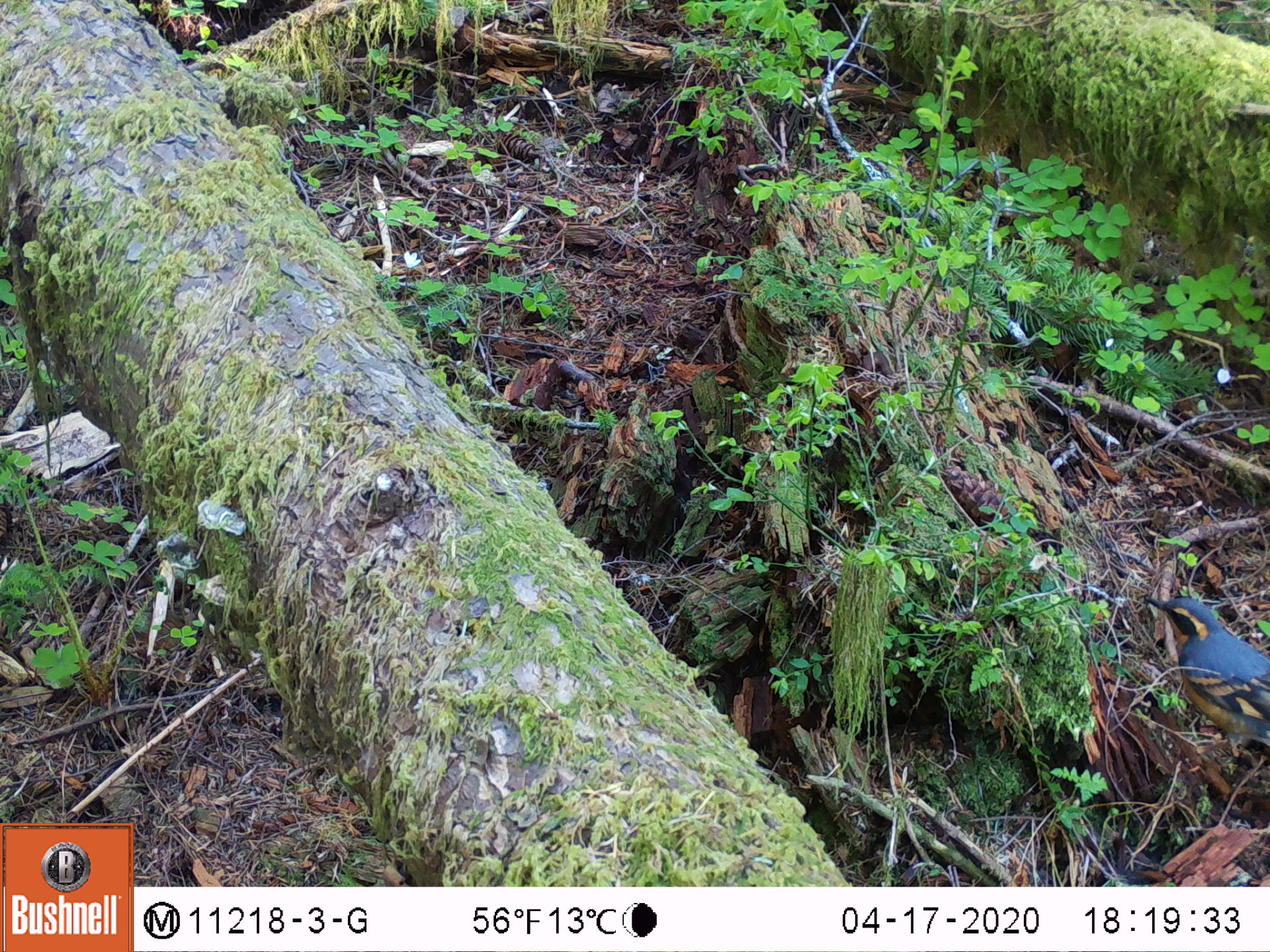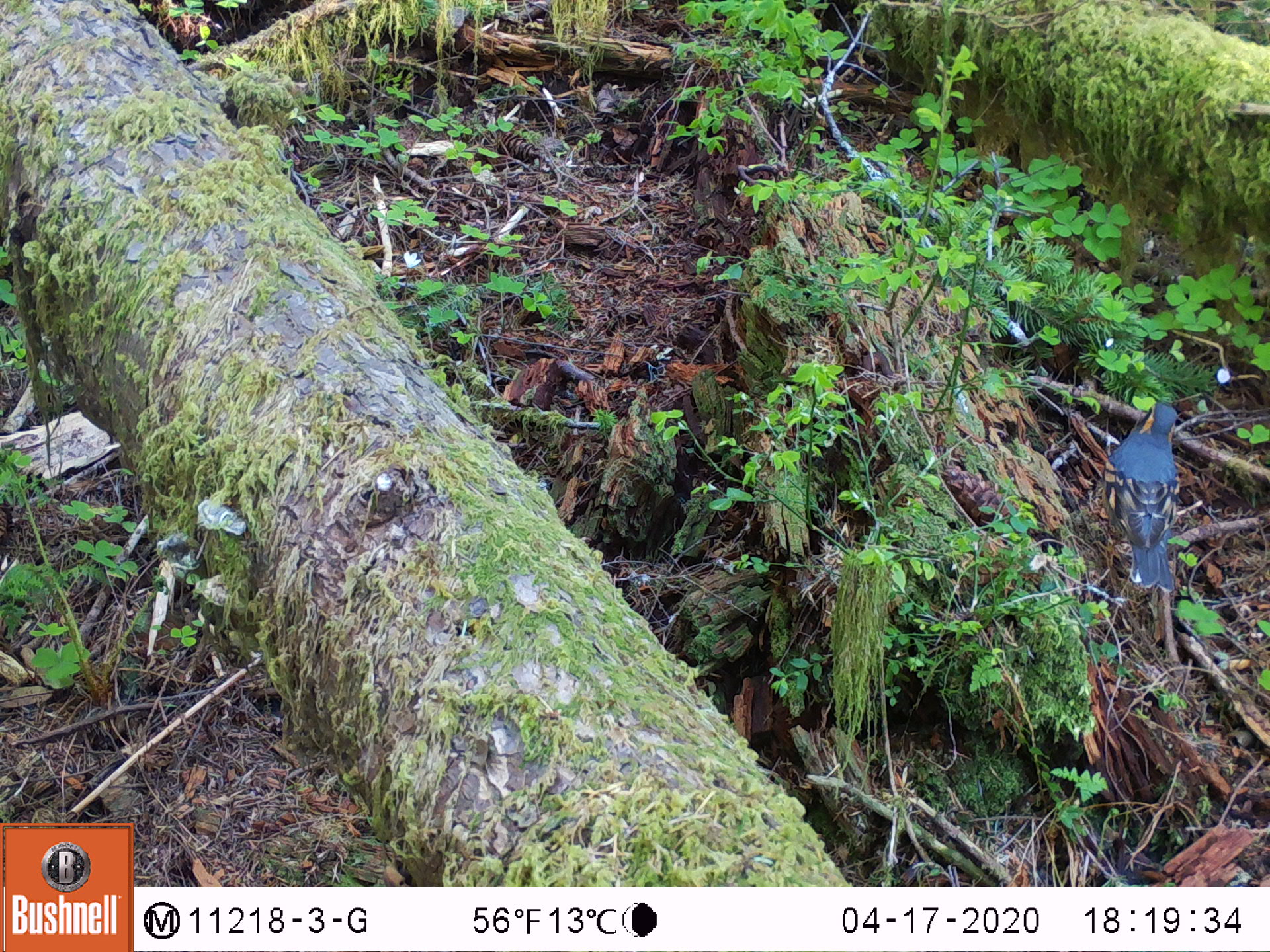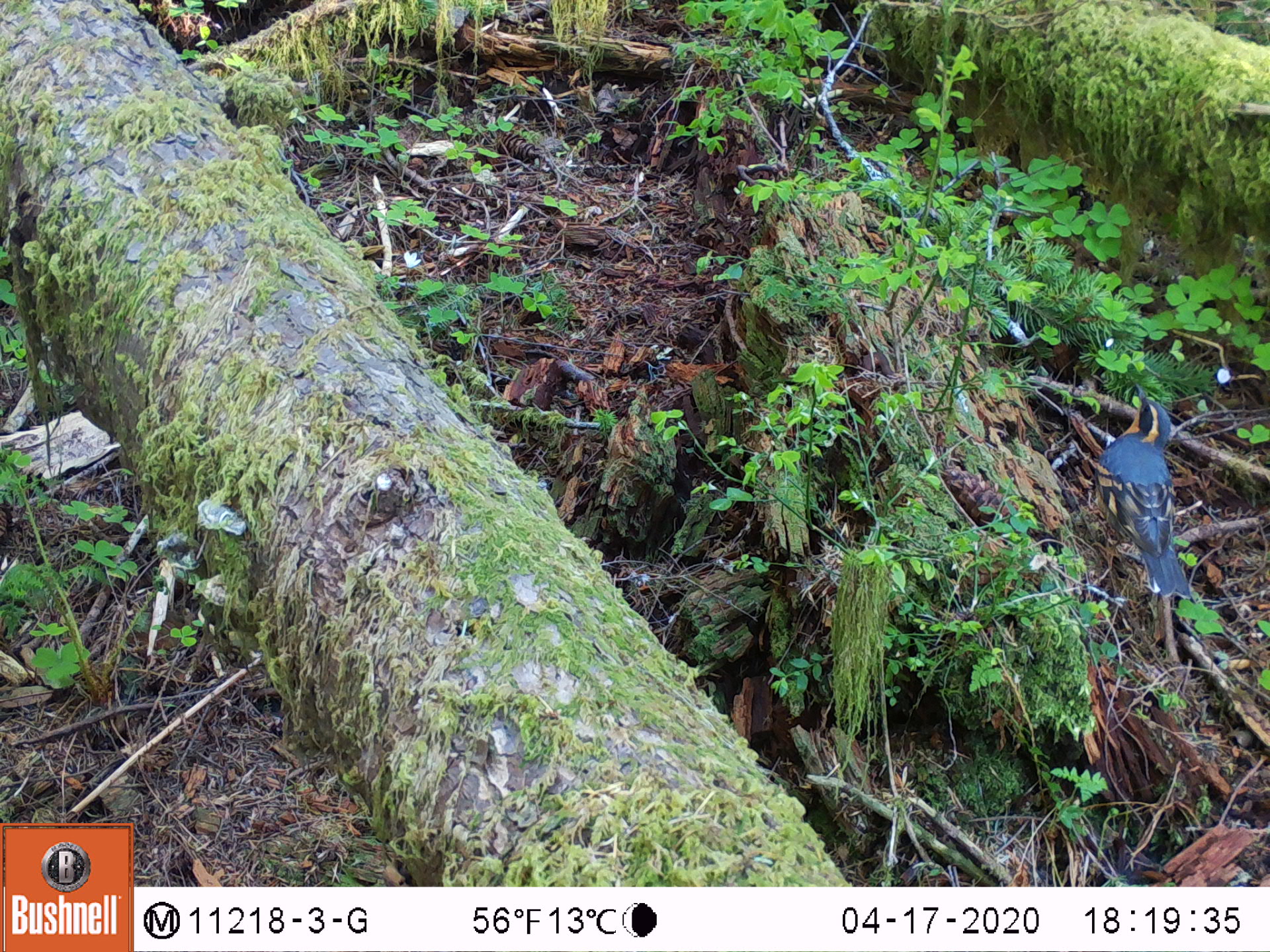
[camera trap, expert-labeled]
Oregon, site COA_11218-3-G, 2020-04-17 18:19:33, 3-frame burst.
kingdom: Animalia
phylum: Chordata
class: Aves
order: Passeriformes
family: Turdidae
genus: Ixoreus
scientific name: Ixoreus naevius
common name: varied thrush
Varied thrush (Ixoreus naevius).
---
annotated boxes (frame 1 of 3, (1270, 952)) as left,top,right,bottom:
varied thrush: 1152,588,1265,757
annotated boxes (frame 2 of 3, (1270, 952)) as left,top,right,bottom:
varied thrush: 1096,393,1190,596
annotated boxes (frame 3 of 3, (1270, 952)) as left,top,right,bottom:
varied thrush: 1102,391,1185,602